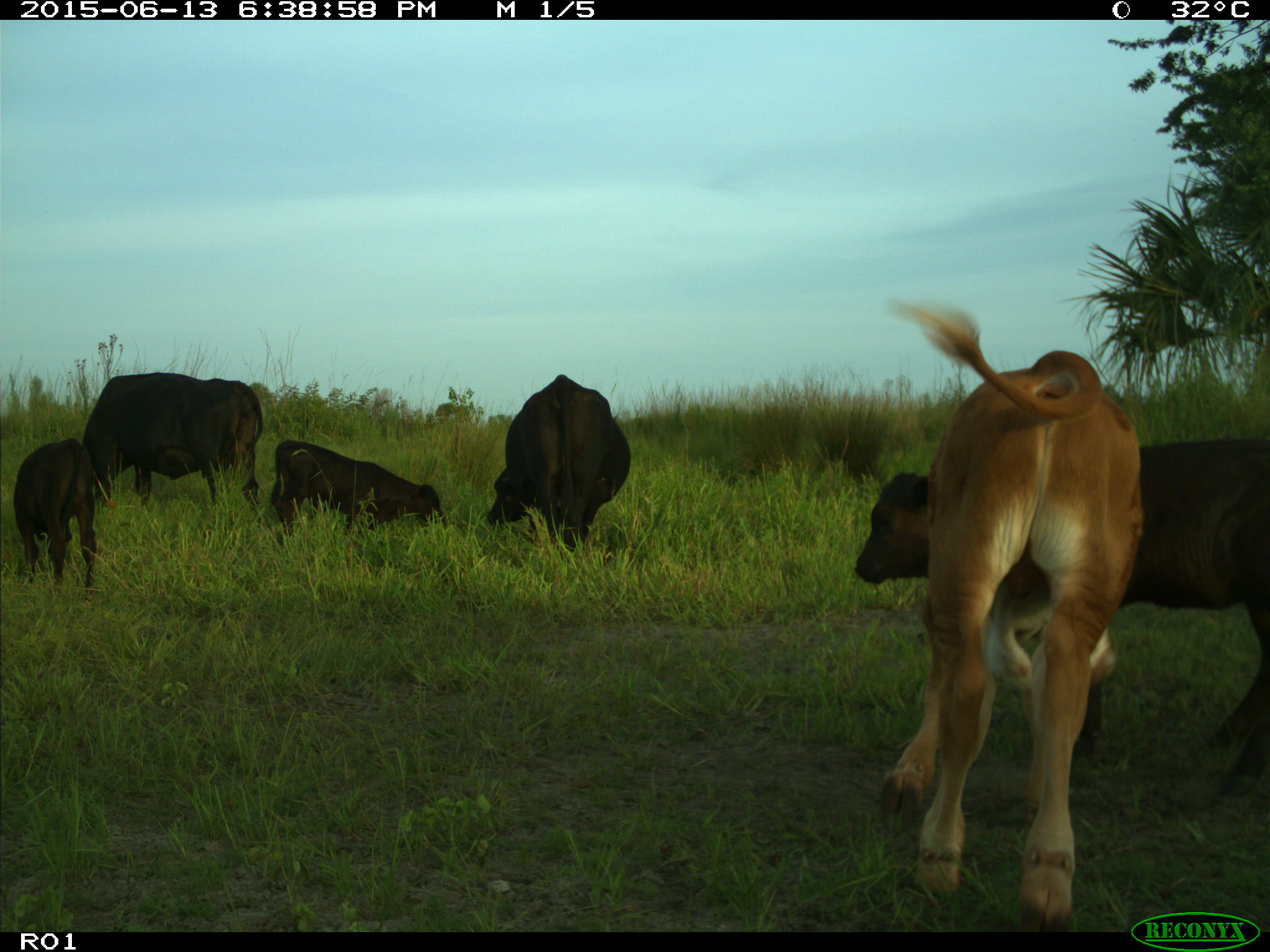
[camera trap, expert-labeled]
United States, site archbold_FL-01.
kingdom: Animalia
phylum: Chordata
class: Mammalia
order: Artiodactyla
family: Bovidae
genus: Bos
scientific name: Bos taurus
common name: domestic cow